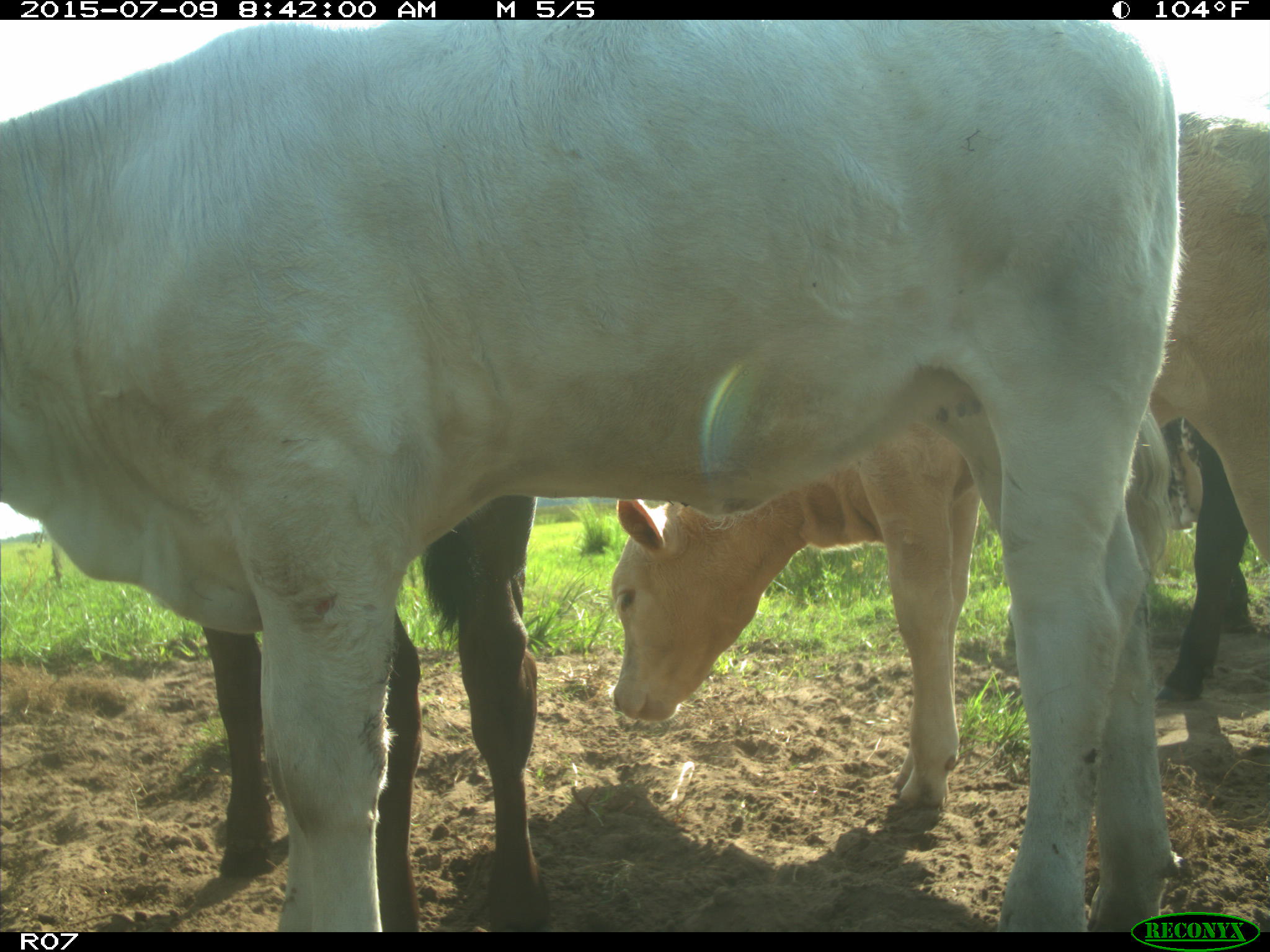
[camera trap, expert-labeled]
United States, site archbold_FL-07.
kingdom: Animalia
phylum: Chordata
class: Mammalia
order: Artiodactyla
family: Bovidae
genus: Bos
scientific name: Bos taurus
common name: domestic cow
Bos taurus (domestic cow).